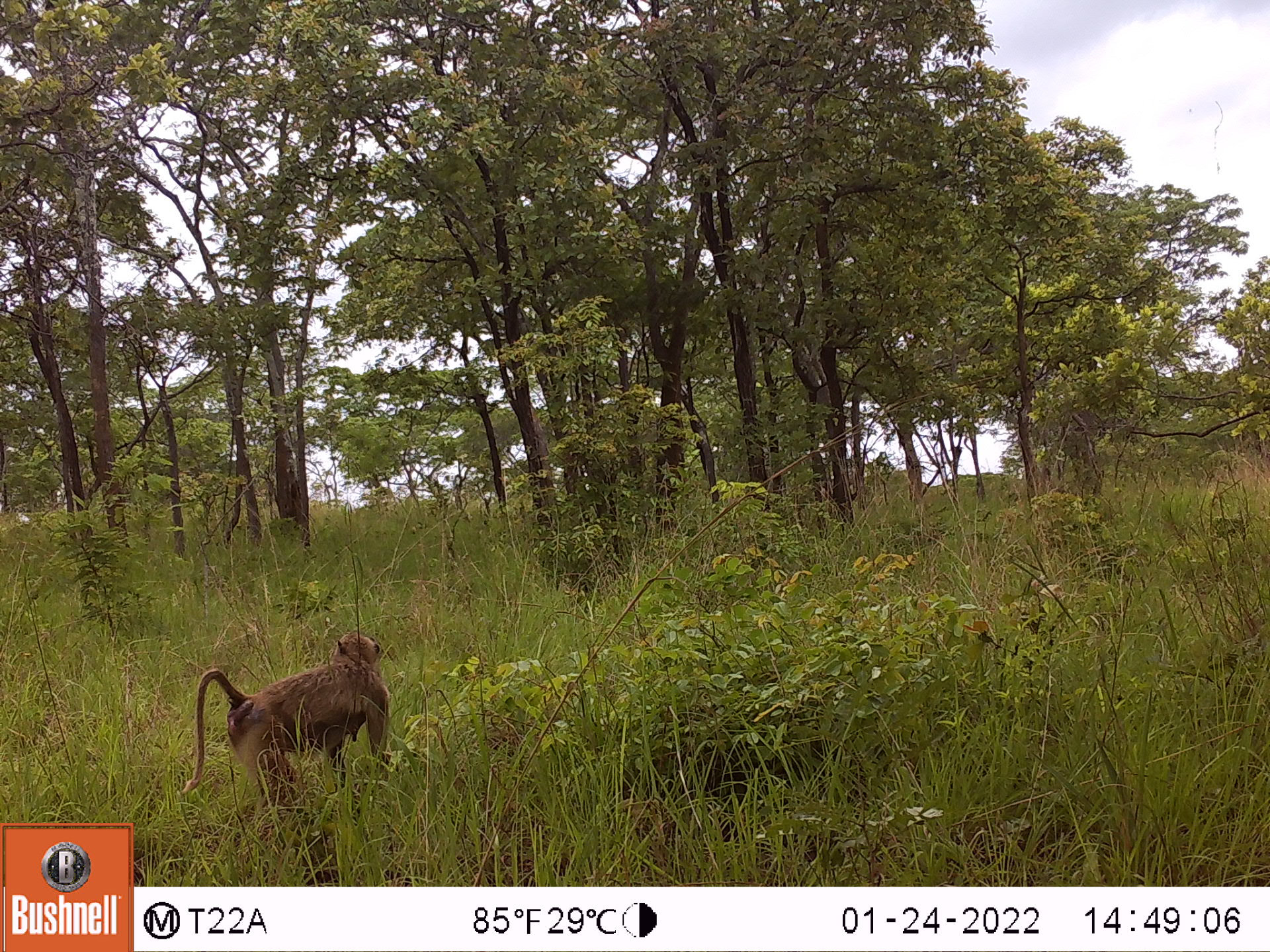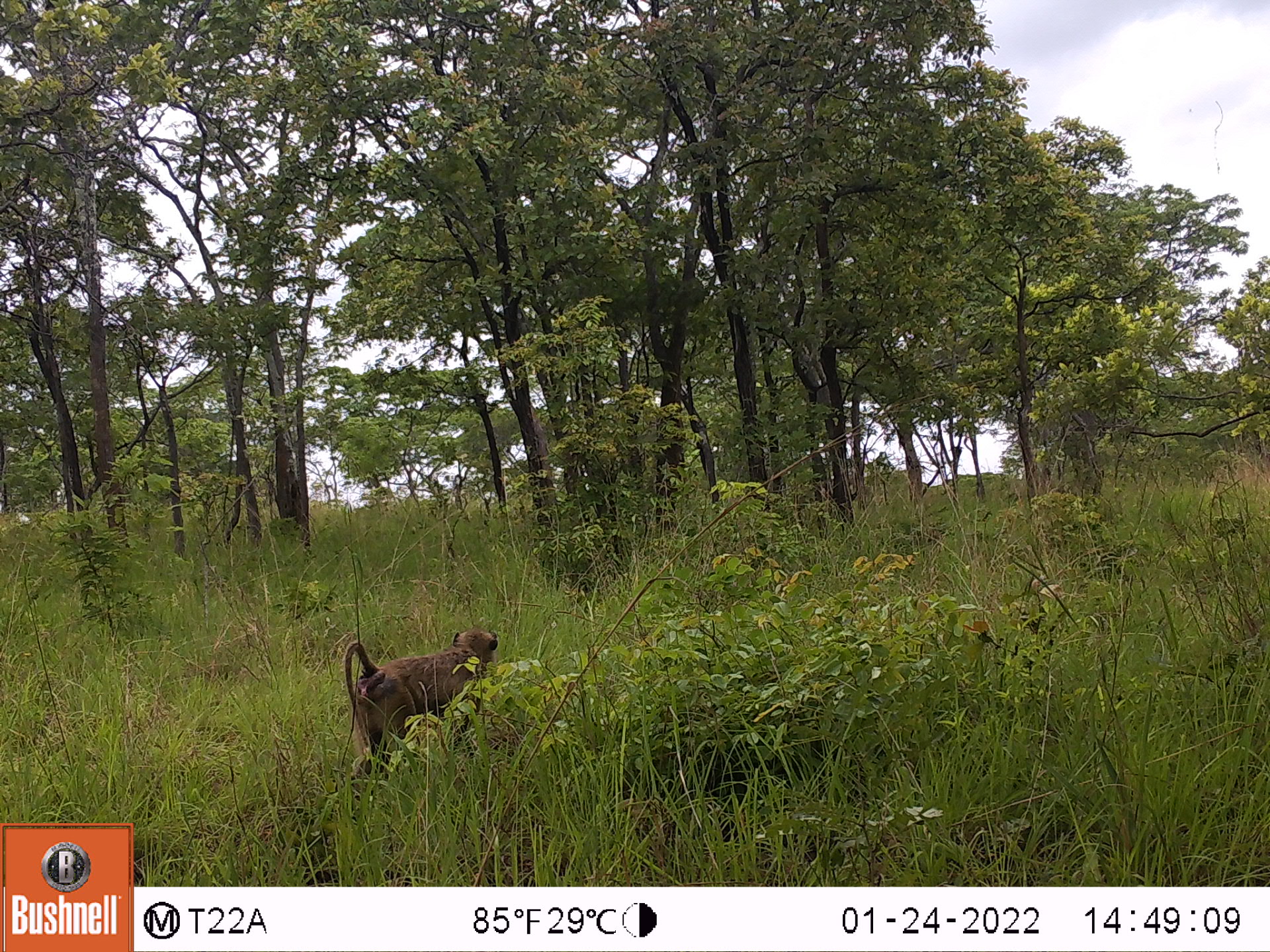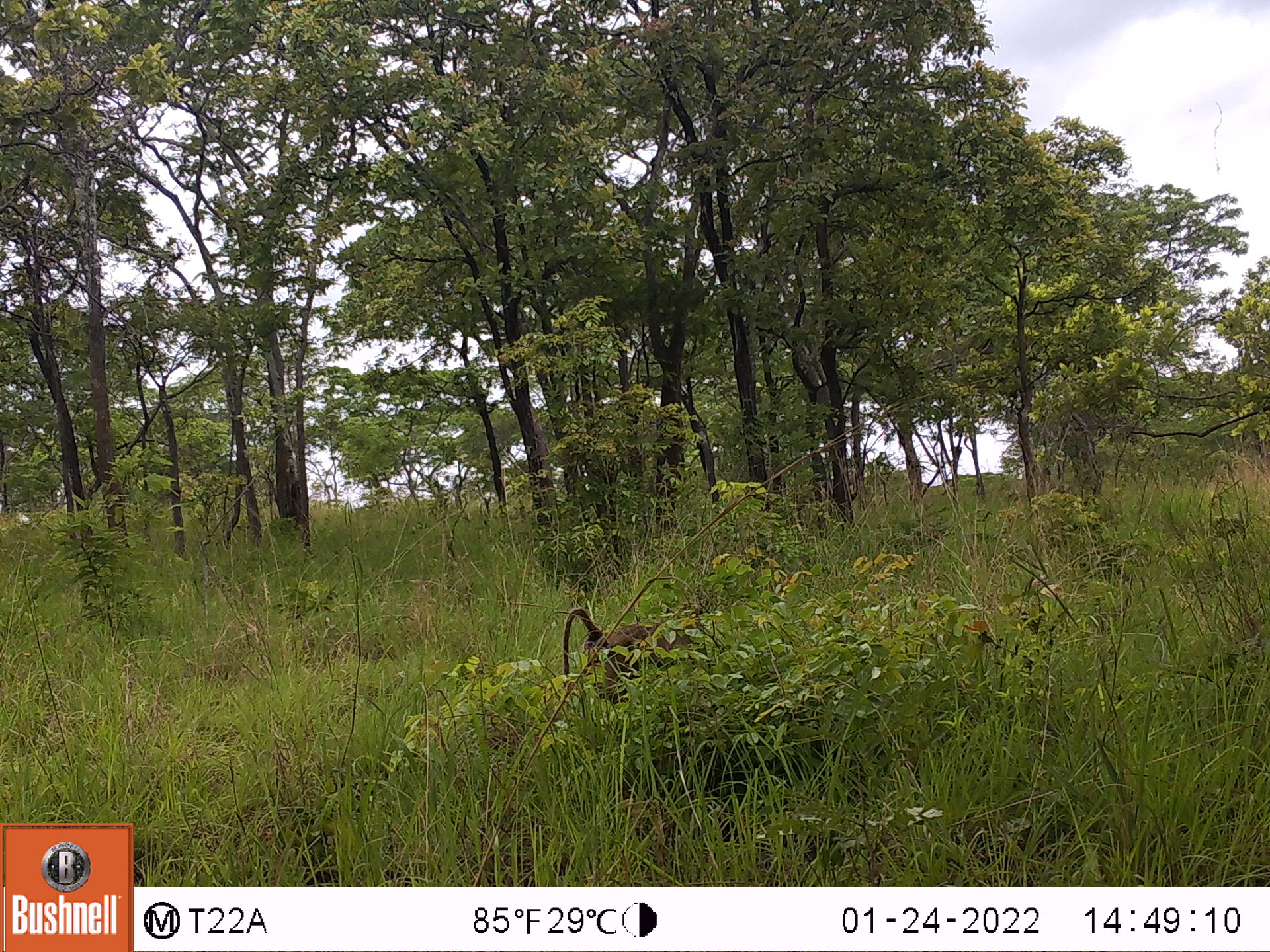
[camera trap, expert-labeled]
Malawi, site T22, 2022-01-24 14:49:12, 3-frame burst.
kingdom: Animalia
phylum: Chordata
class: Mammalia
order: Primates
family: Cercopithecidae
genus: Papio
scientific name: Papio cynocephalus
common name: yellow baboon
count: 1